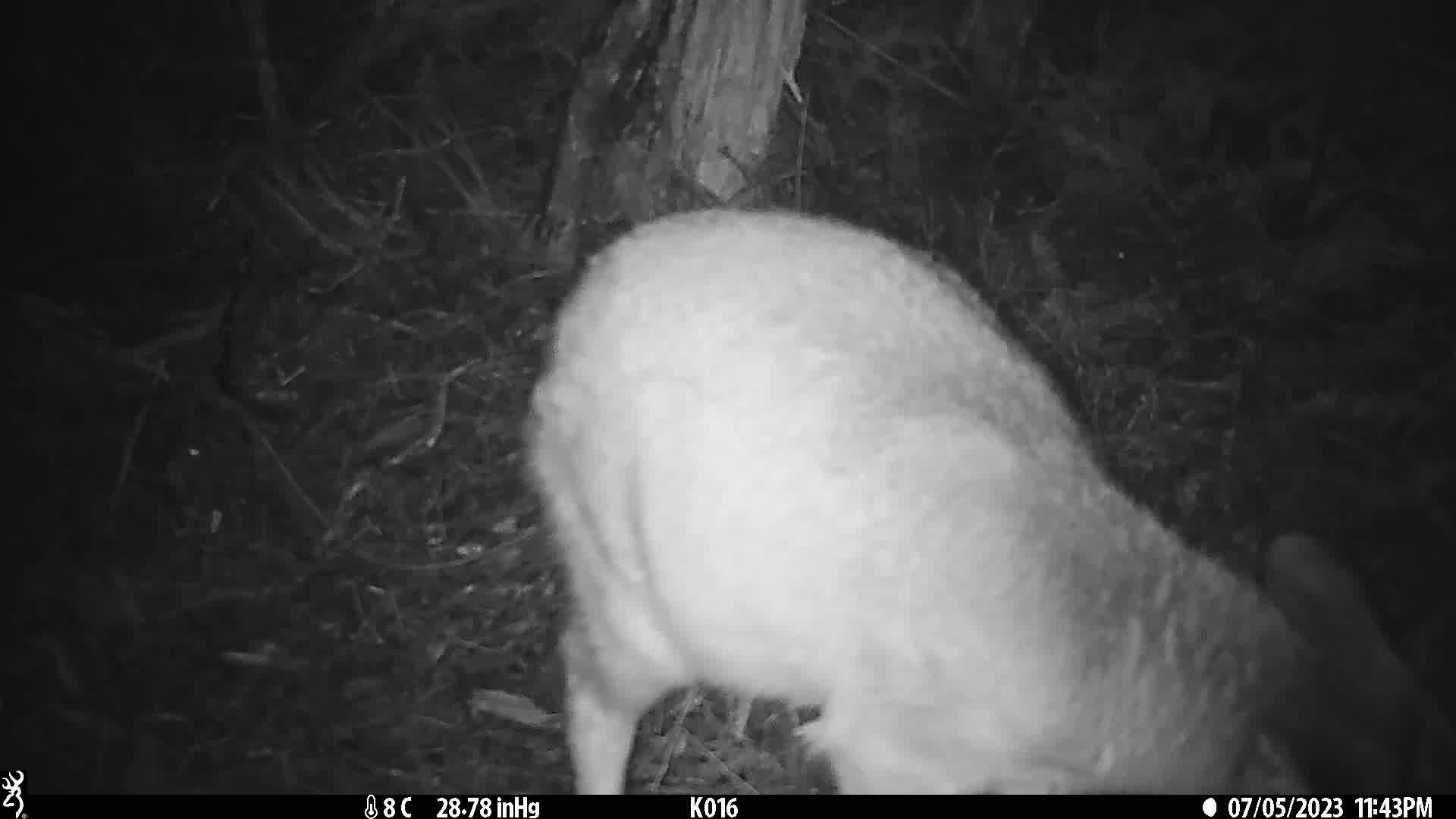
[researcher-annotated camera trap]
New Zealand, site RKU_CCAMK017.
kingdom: Animalia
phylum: Chordata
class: Mammalia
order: Artiodactyla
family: Cervidae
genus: Odocoileus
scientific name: Odocoileus virginianus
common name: white-tailed deer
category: white tailed deer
White tailed deer (white-tailed deer) (Odocoileus virginianus).